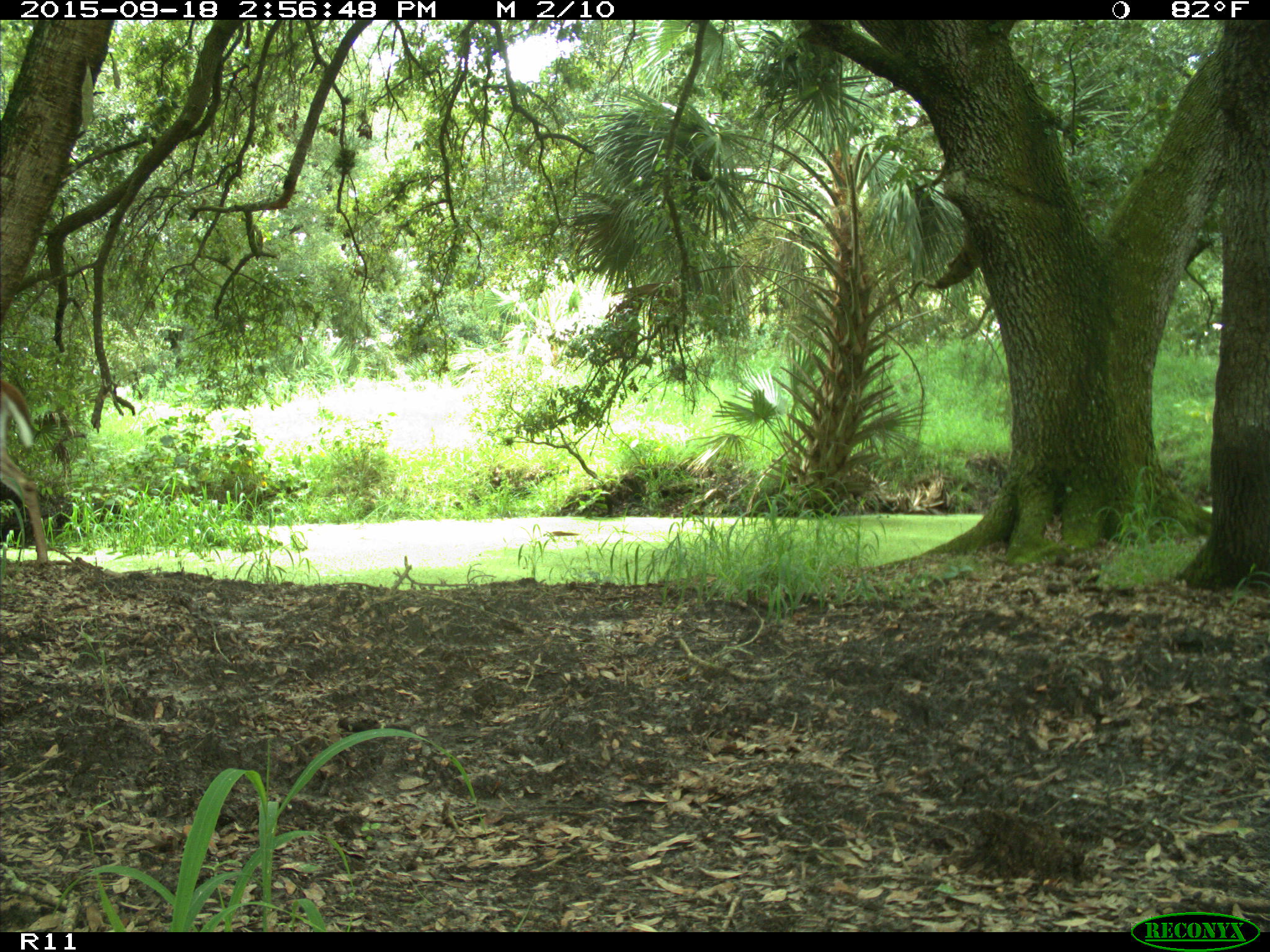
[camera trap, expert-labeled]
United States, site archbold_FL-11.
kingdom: Animalia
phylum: Chordata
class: Mammalia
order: Artiodactyla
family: Cervidae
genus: Odocoileus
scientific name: Odocoileus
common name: deer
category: unidentified deer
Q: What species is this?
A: Unidentified deer (deer) (Odocoileus).